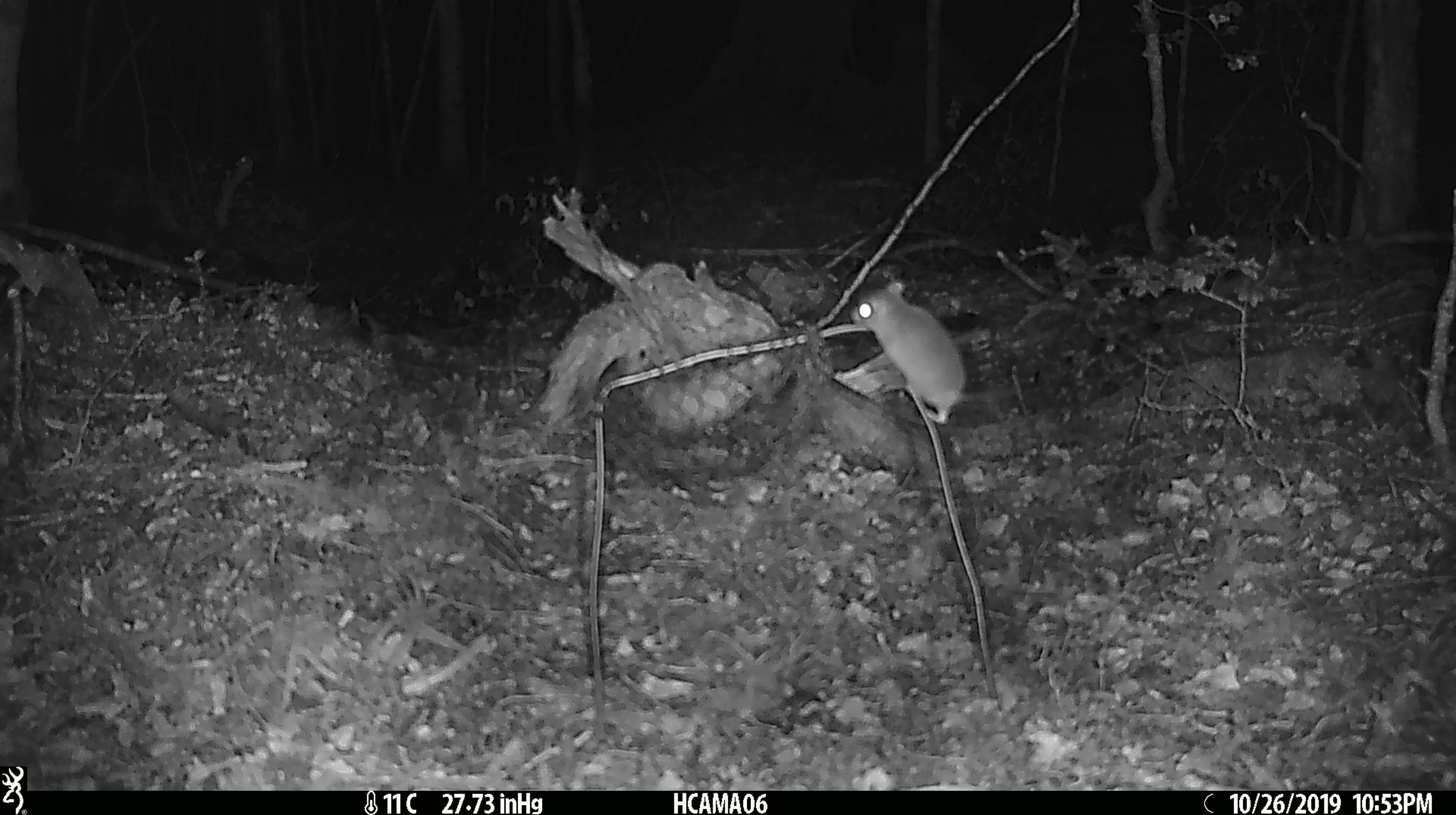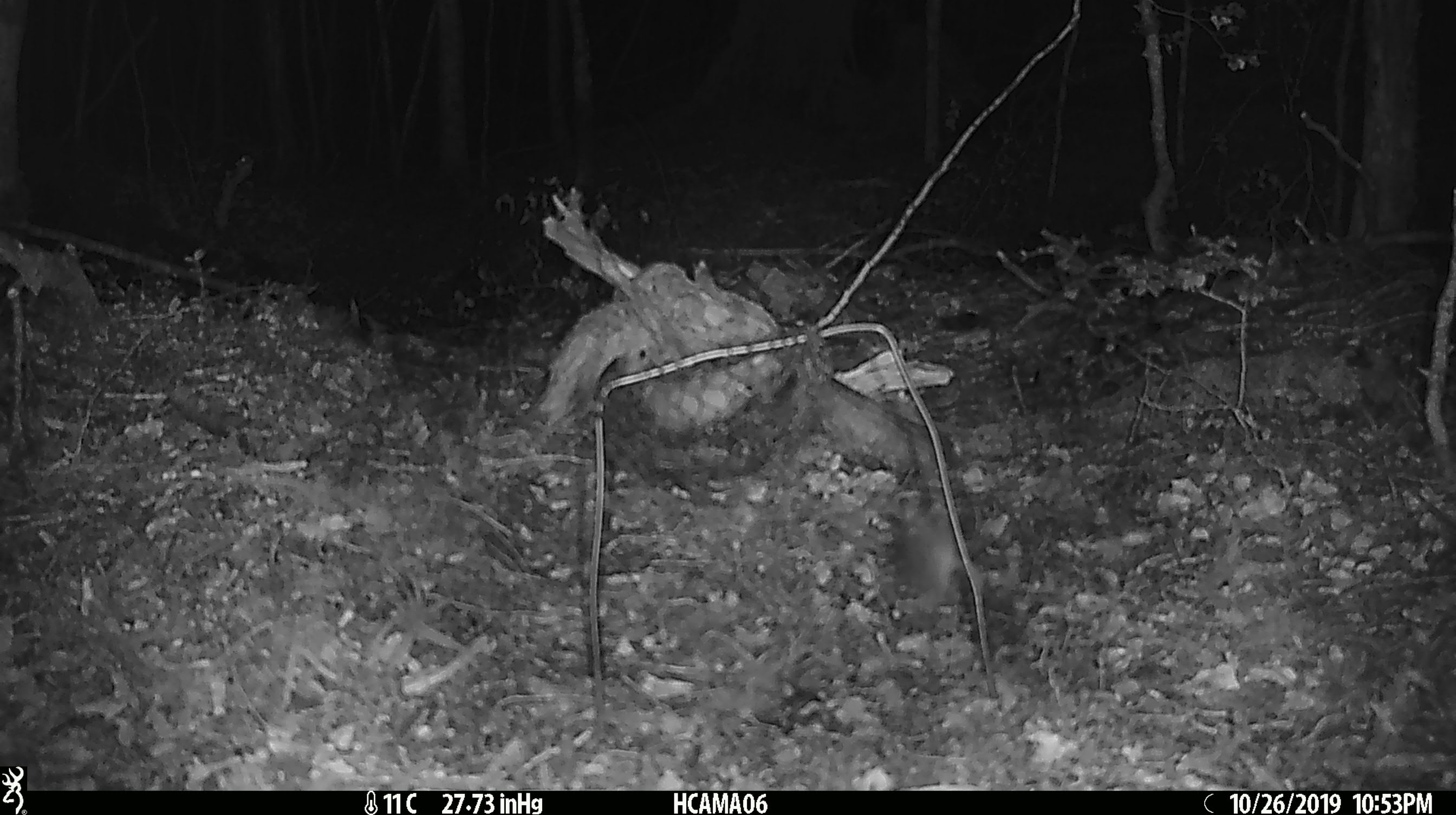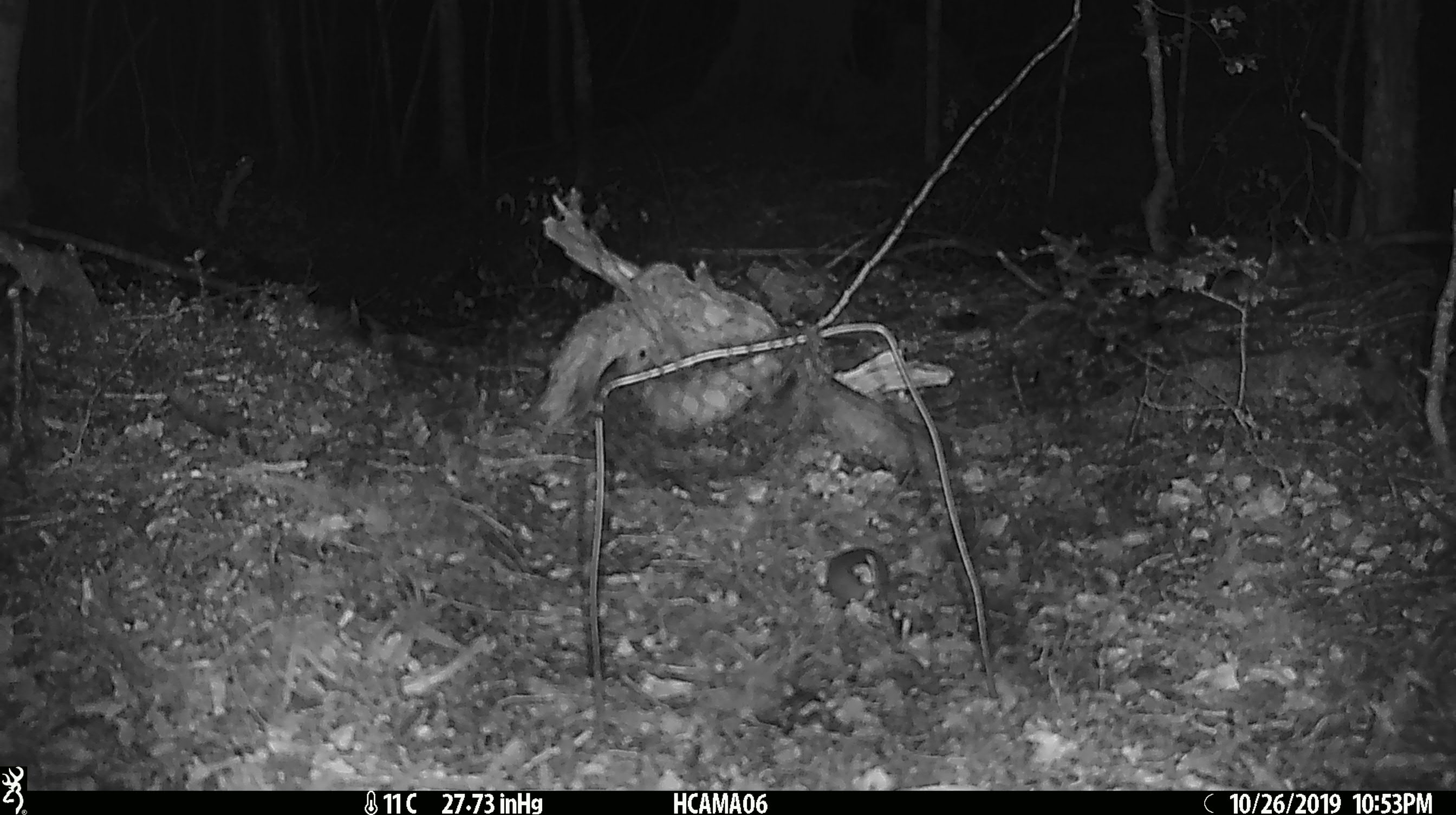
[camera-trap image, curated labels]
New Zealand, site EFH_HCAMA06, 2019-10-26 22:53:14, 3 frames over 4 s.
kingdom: Animalia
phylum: Chordata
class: Mammalia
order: Rodentia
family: Muridae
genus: Mus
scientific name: Mus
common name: mouse